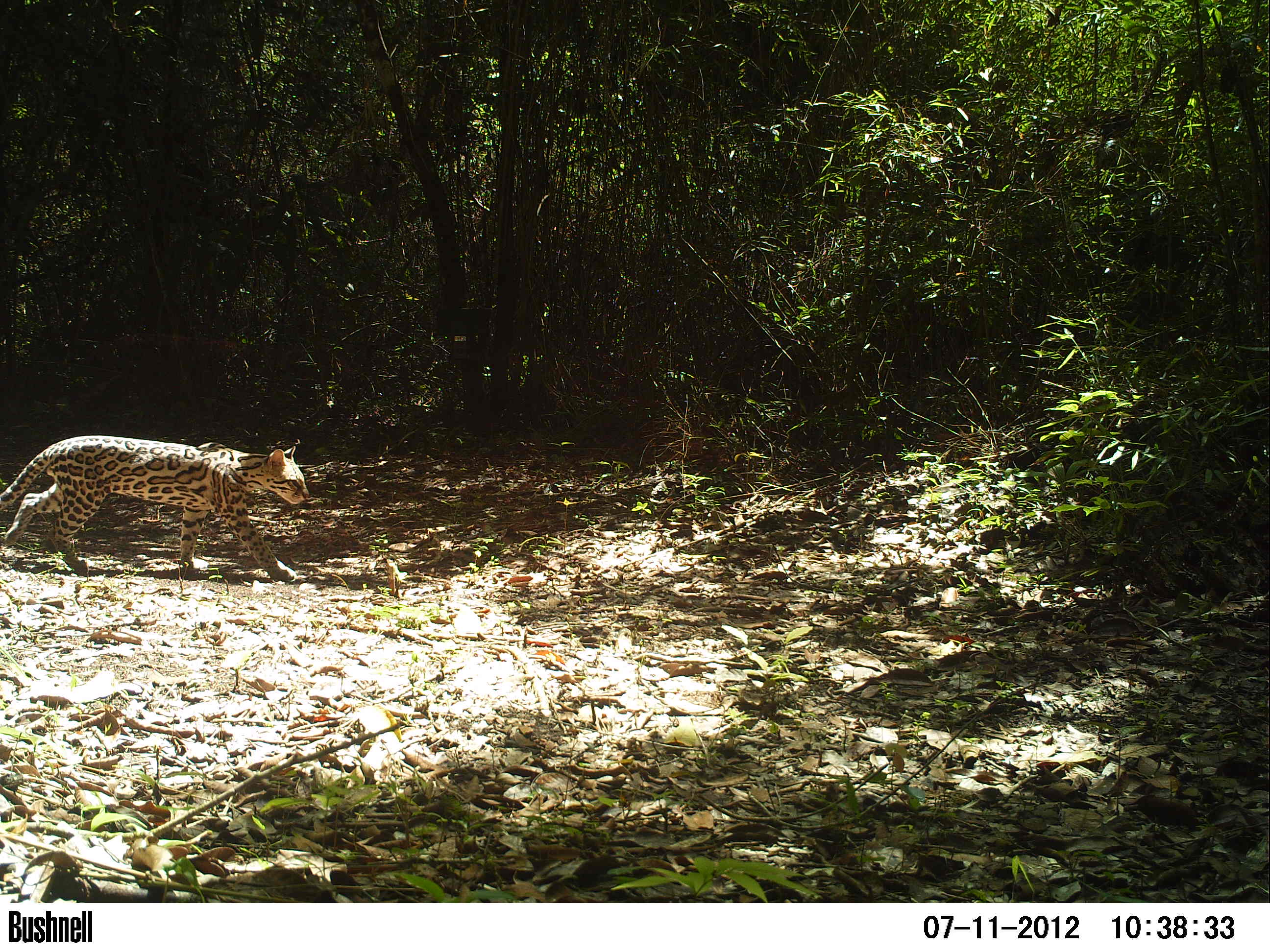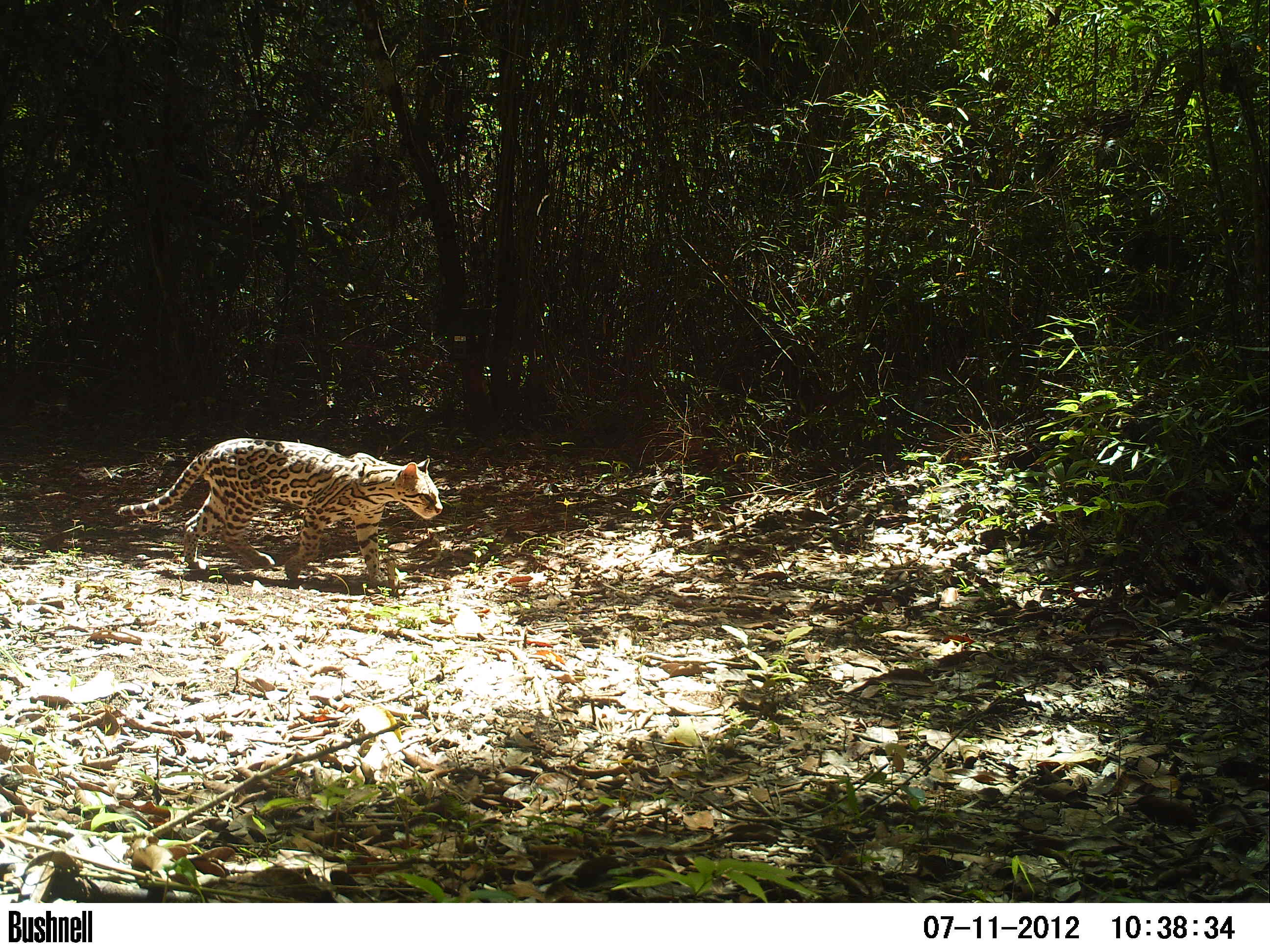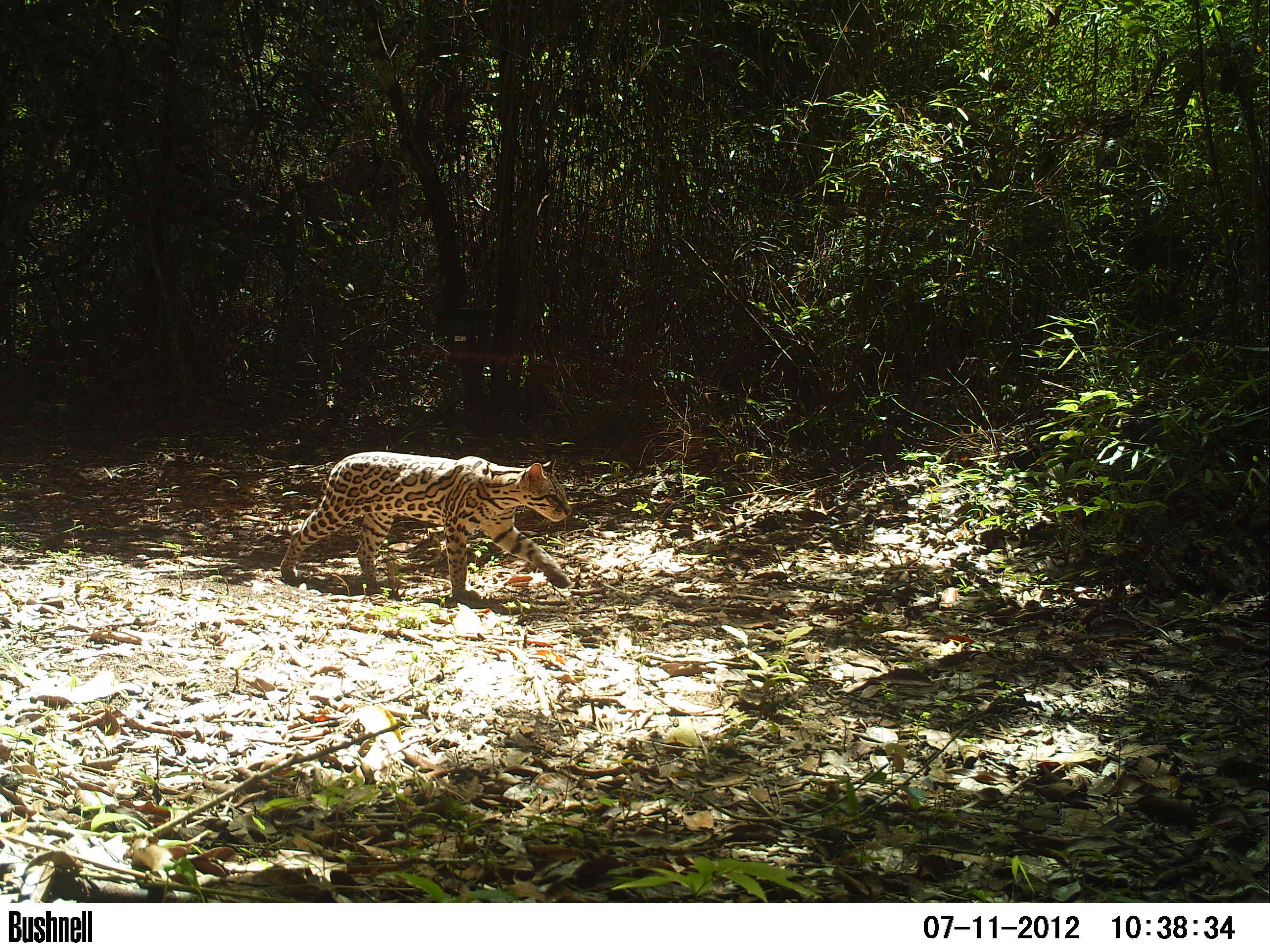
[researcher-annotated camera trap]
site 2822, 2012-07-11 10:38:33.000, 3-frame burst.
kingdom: Animalia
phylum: Chordata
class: Mammalia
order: Carnivora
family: Felidae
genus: Leopardus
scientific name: Leopardus pardalis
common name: ocelot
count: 1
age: adult